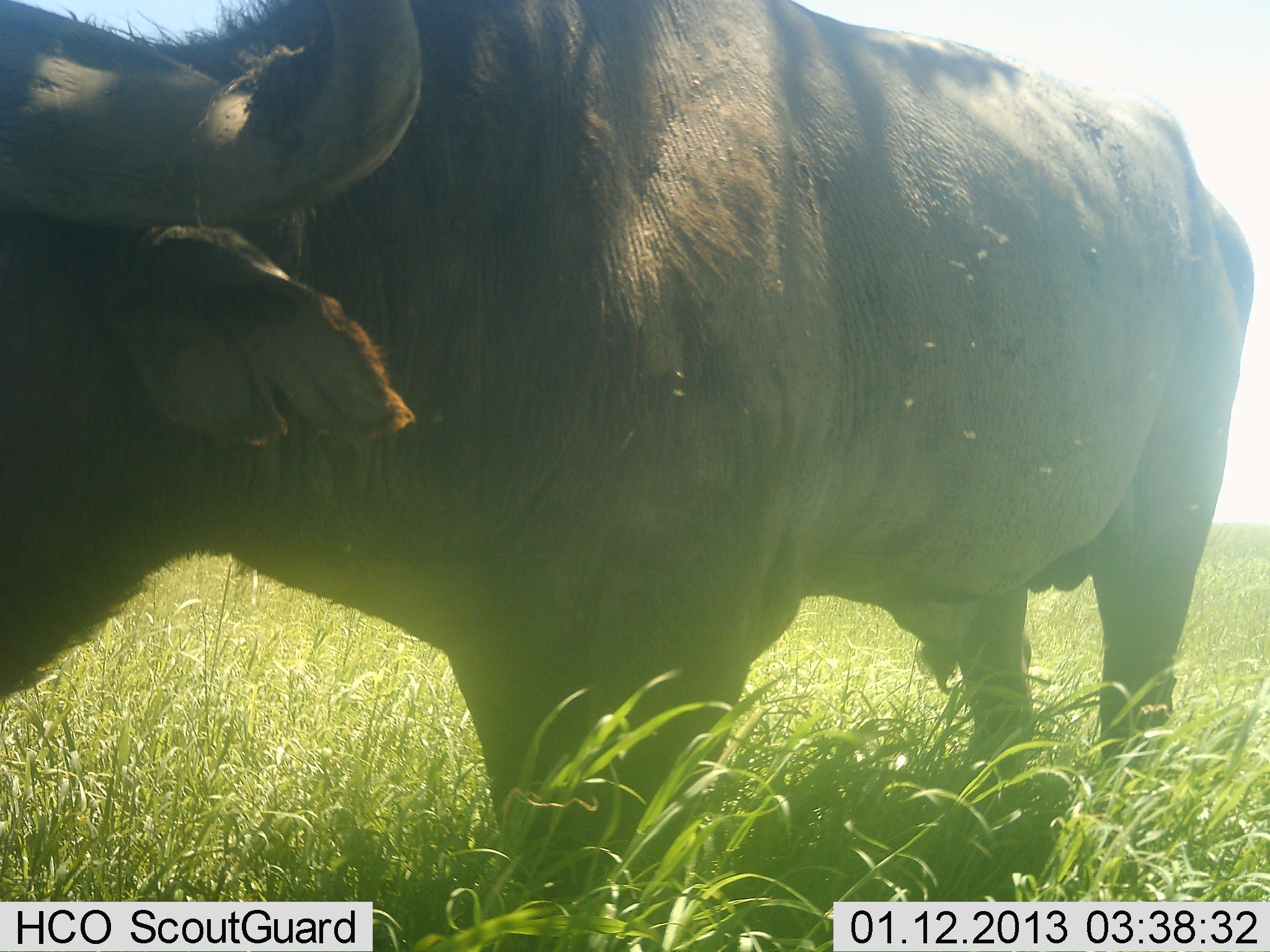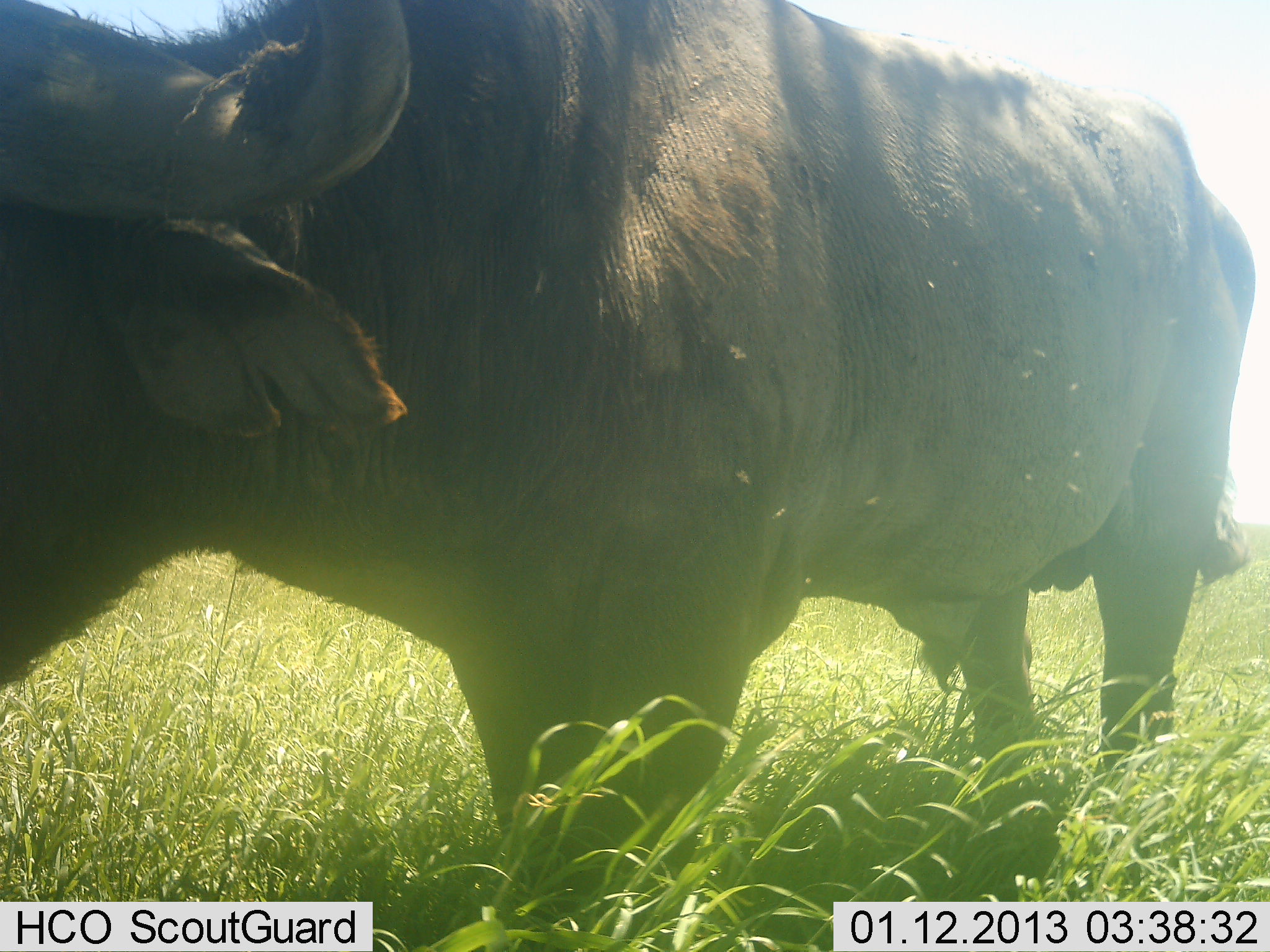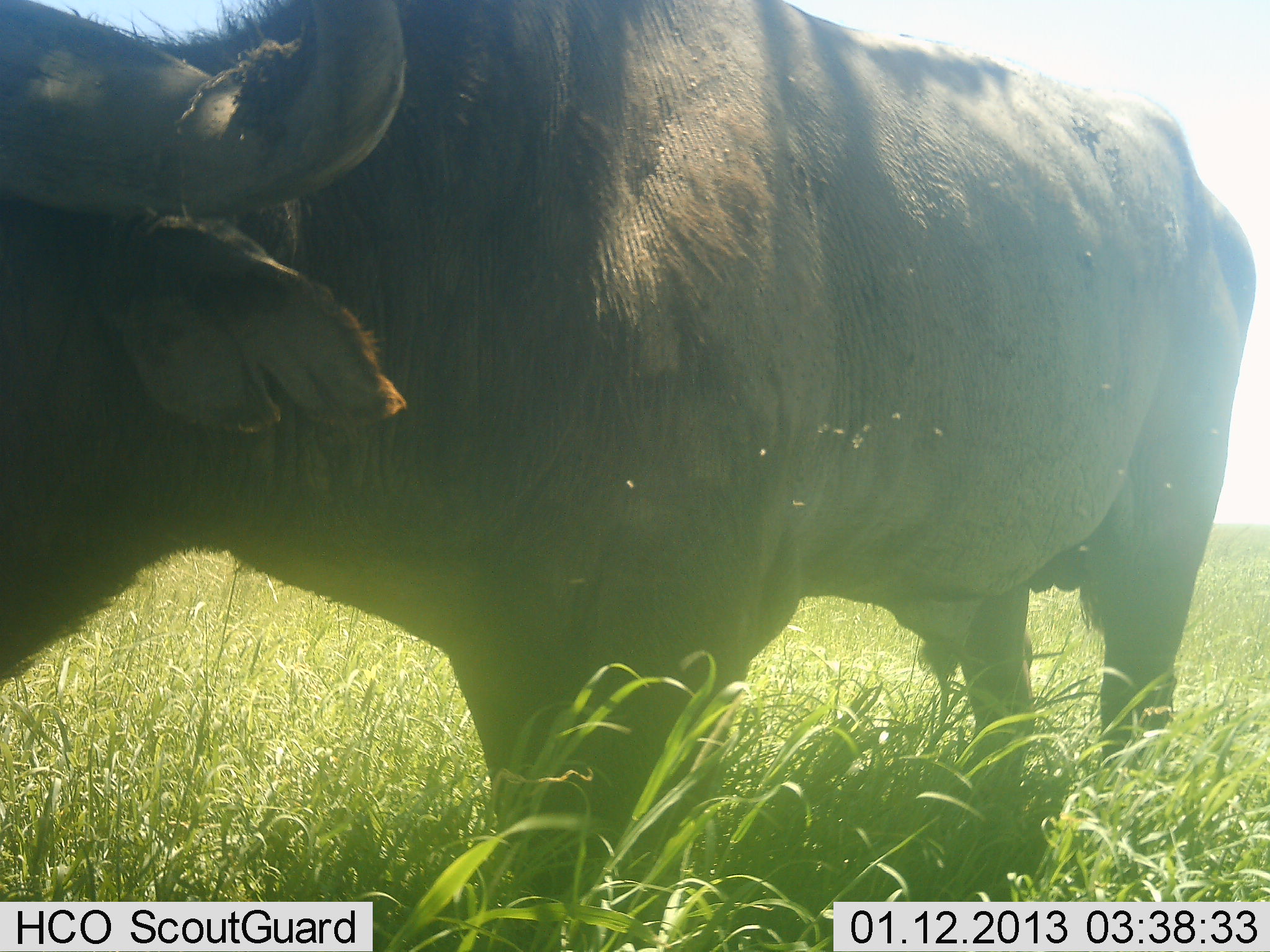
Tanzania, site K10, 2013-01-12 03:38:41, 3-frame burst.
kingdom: Animalia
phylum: Chordata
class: Mammalia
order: Artiodactyla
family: Bovidae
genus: Syncerus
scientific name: Syncerus caffer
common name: cape buffalo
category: buffalo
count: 1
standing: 86%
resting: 5%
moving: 0%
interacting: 0%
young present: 0%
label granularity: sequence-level